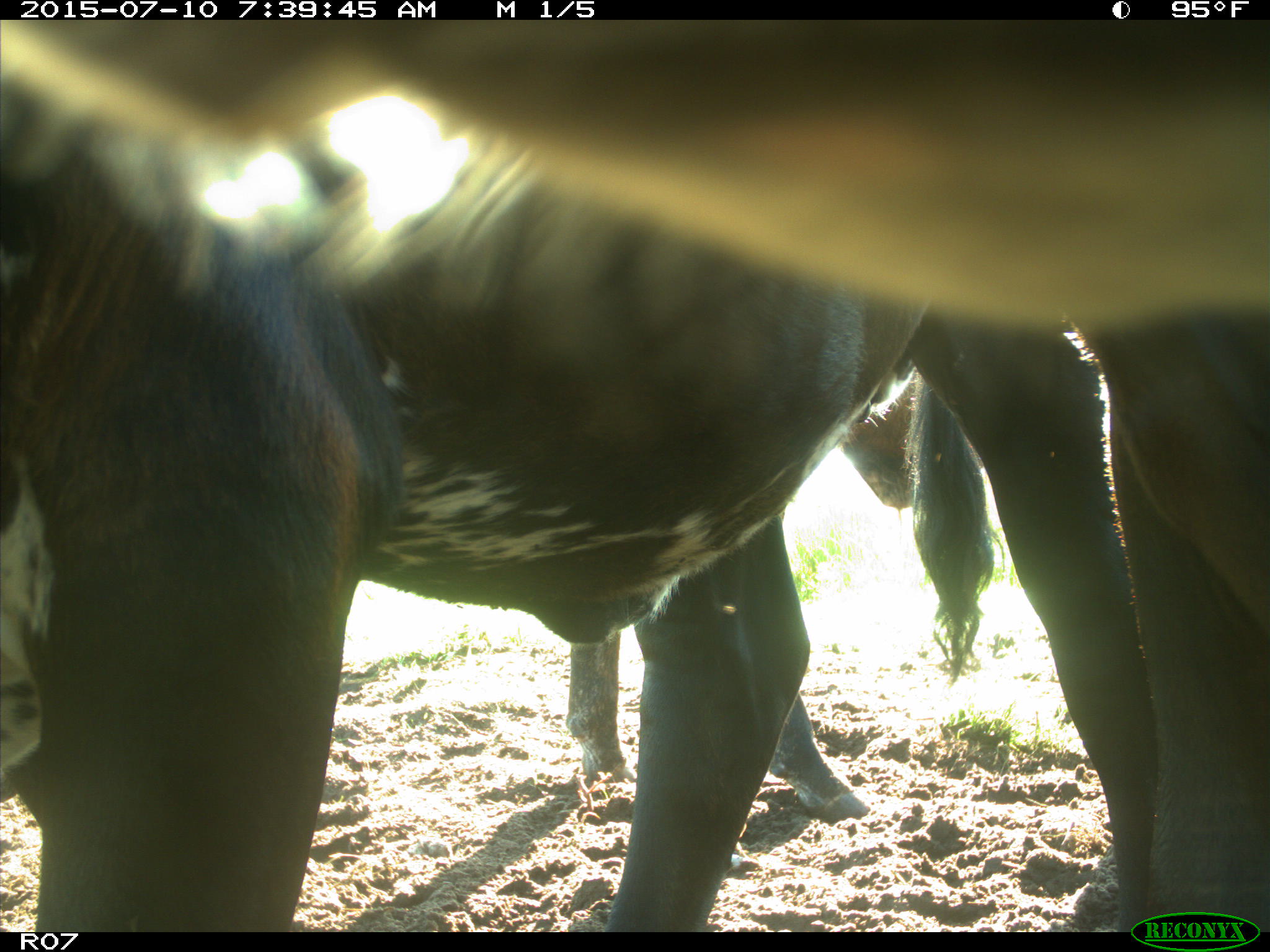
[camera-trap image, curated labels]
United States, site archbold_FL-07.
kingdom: Animalia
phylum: Chordata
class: Mammalia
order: Artiodactyla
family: Bovidae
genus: Bos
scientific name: Bos taurus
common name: domestic cow